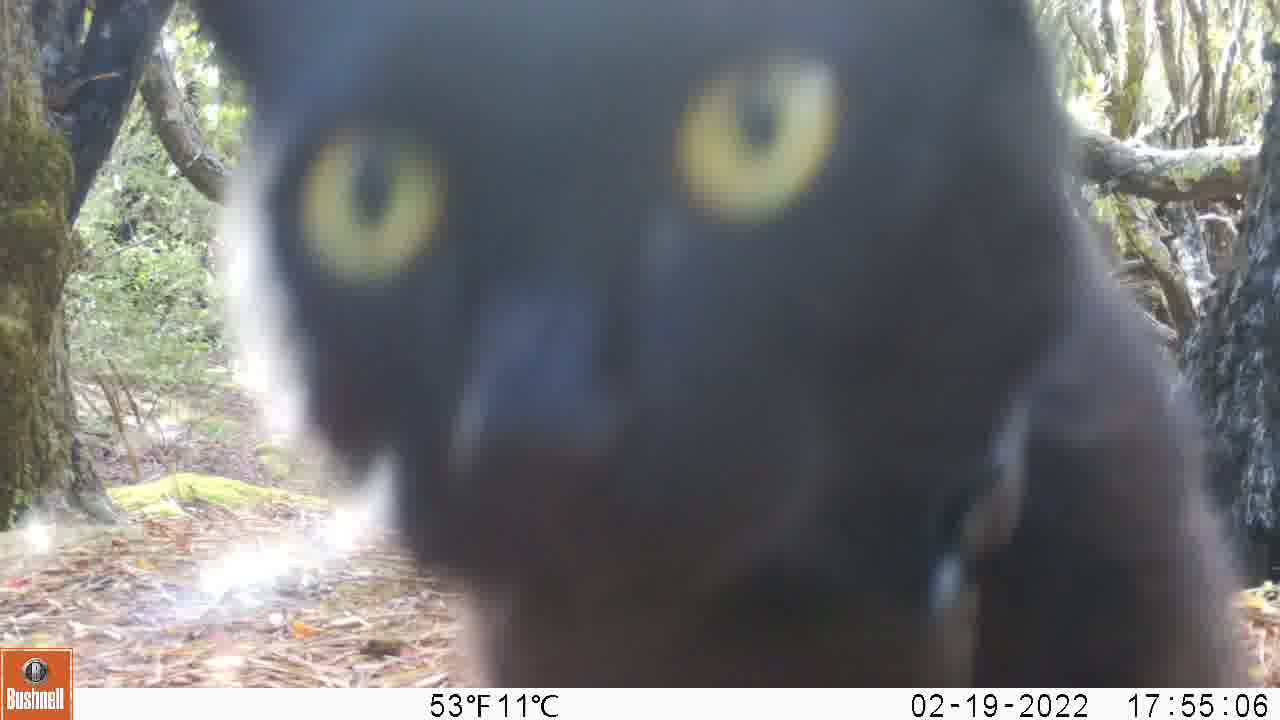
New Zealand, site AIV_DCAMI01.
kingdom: Animalia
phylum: Chordata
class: Mammalia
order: Carnivora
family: Felidae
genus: Felis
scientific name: Felis catus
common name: domestic cat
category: cat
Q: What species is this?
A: Cat (domestic cat) (Felis catus).